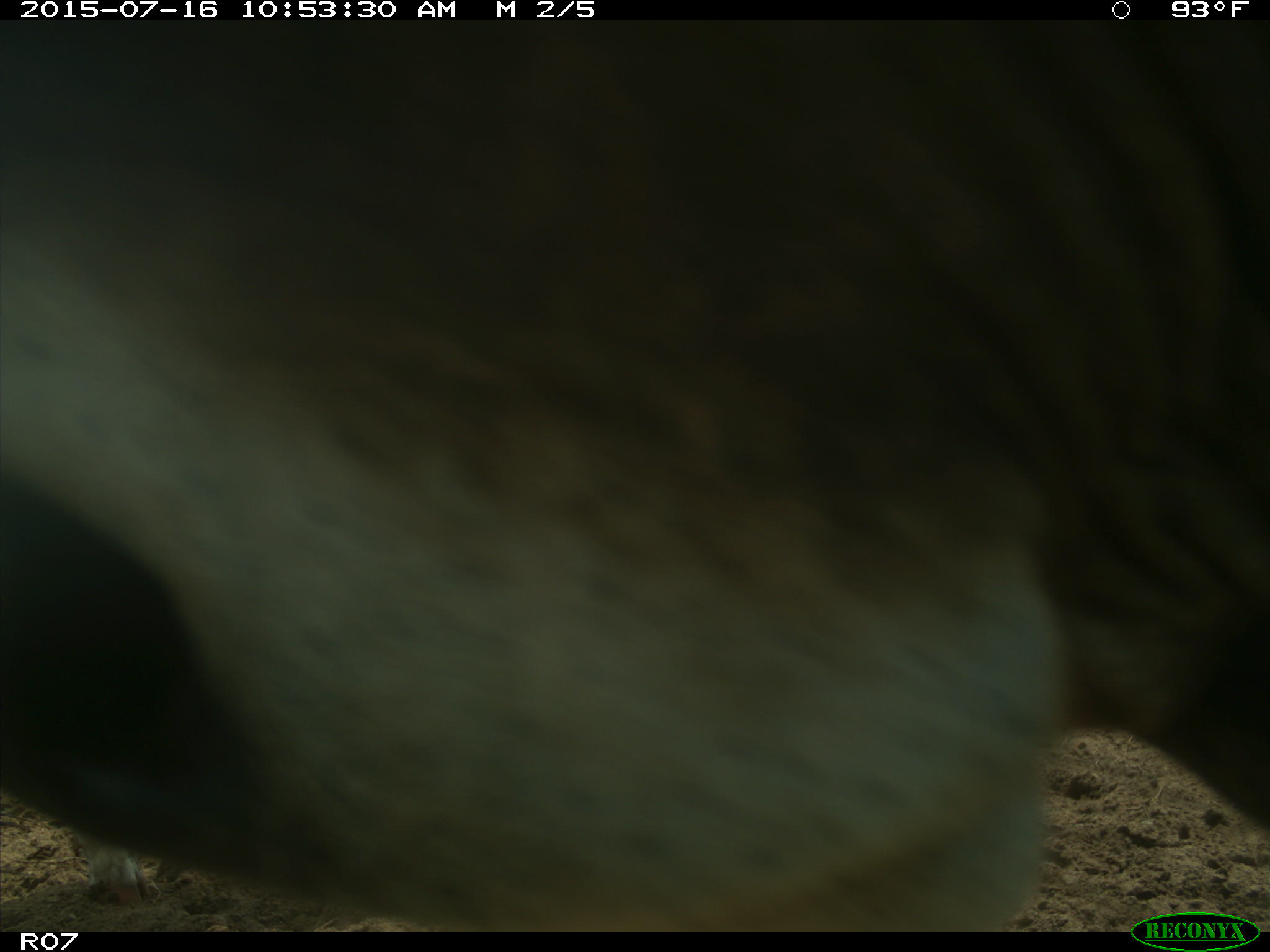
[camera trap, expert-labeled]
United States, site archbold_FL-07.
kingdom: Animalia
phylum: Chordata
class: Mammalia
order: Artiodactyla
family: Bovidae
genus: Bos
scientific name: Bos taurus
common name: domestic cow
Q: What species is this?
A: Bos taurus (domestic cow).